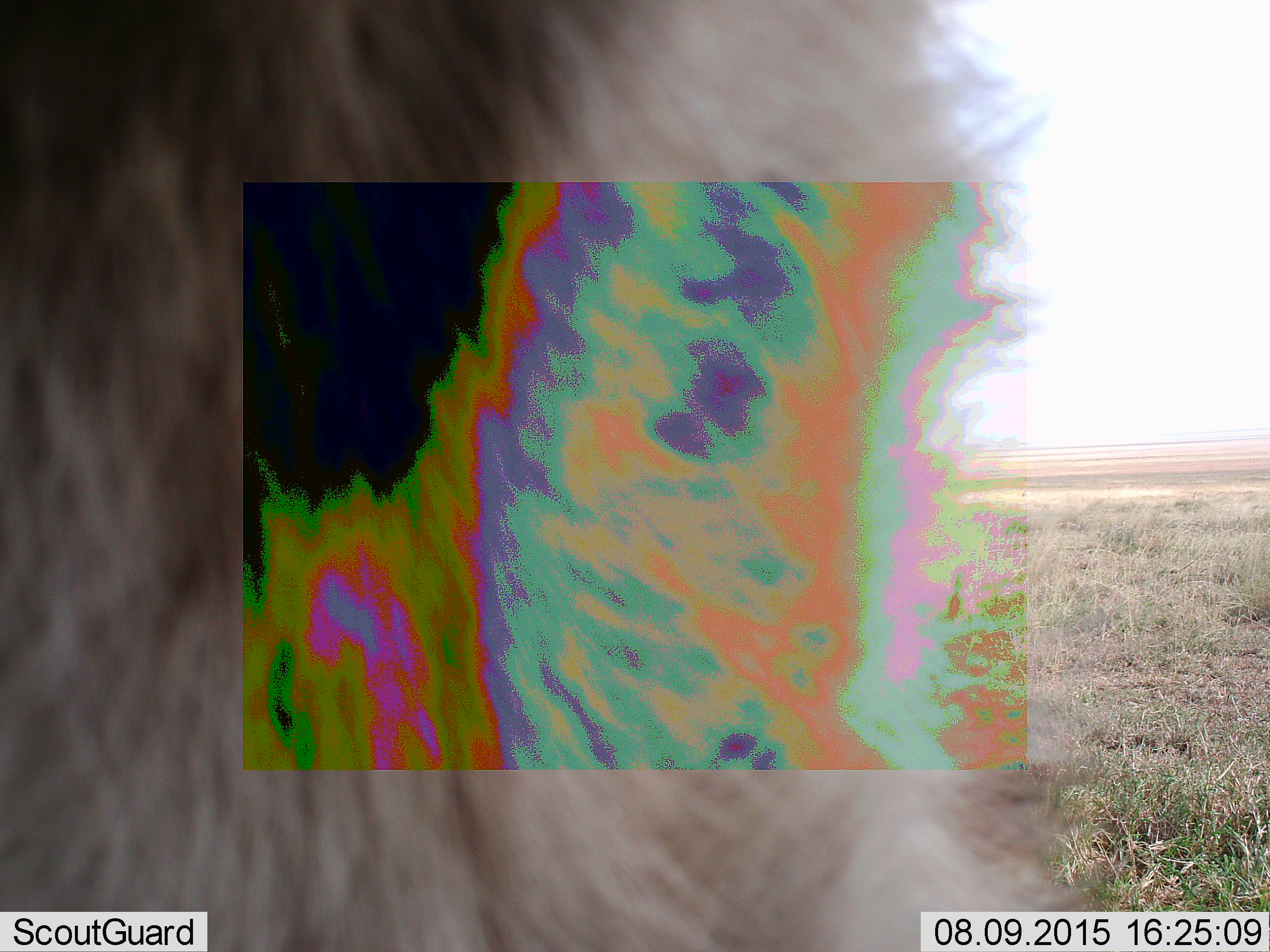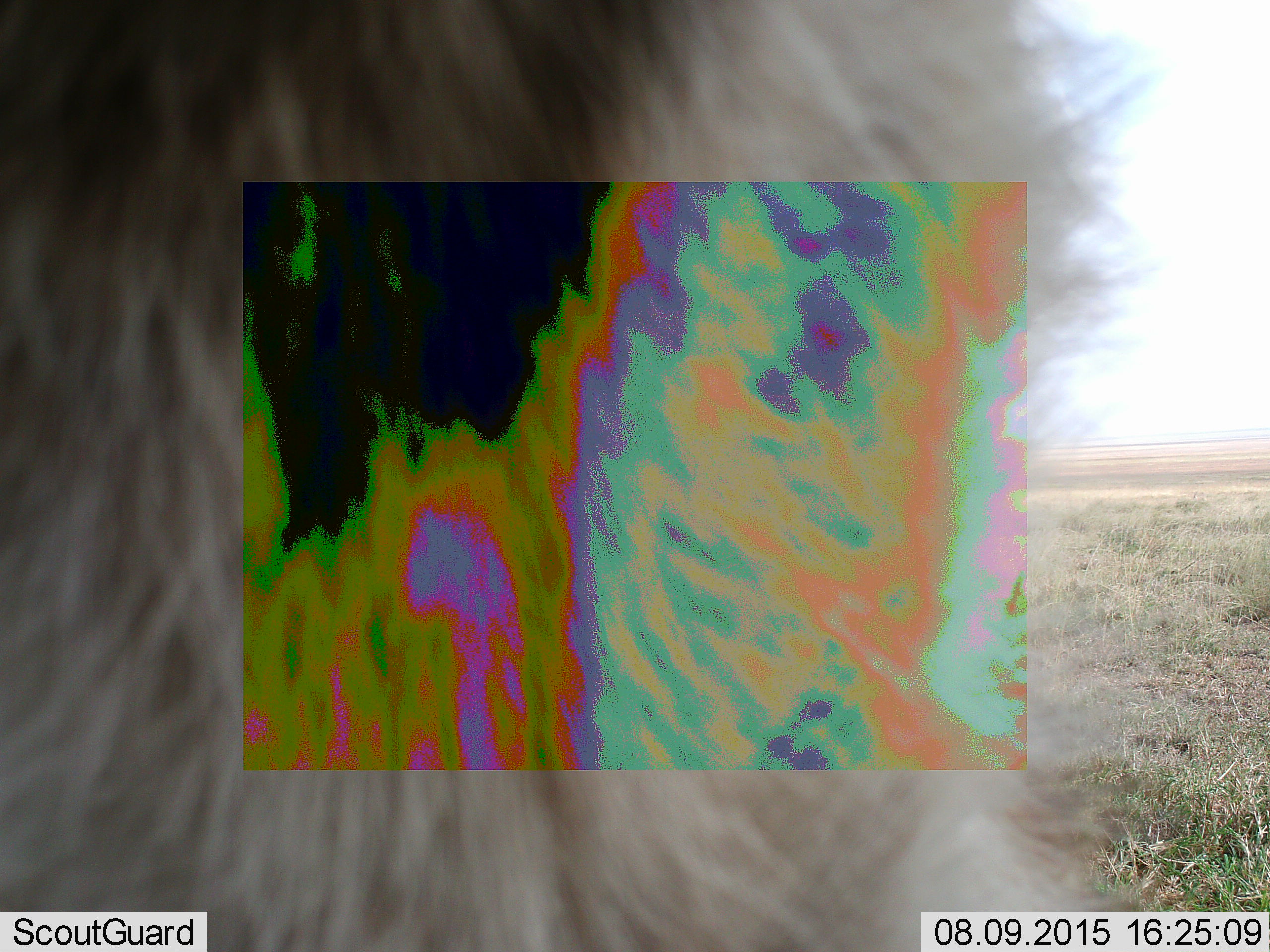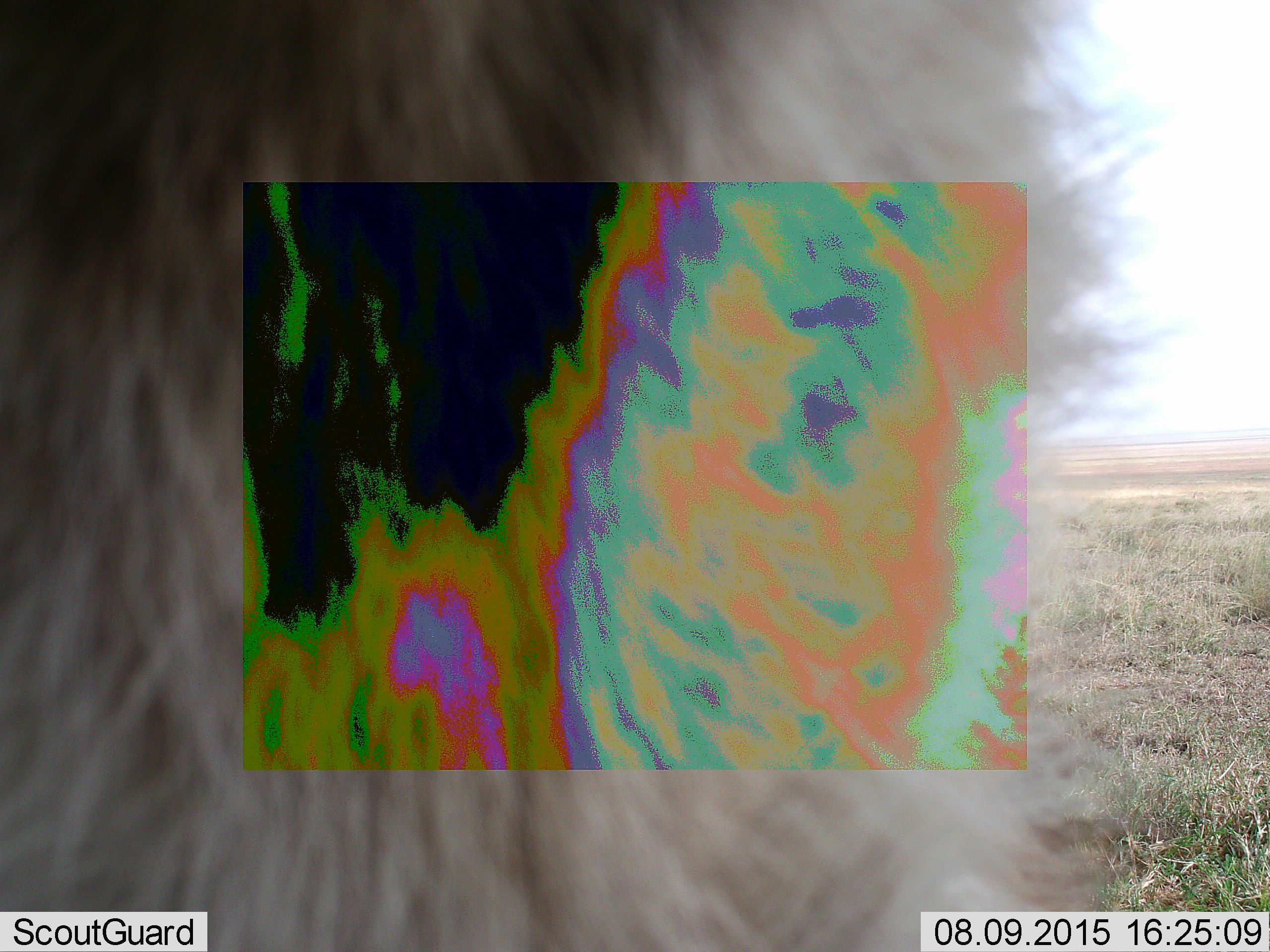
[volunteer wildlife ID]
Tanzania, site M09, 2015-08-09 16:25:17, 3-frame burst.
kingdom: Animalia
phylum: Chordata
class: Mammalia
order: Artiodactyla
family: Bovidae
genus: Eudorcas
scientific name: Eudorcas thomsonii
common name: thomson's gazelle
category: gazellethomsons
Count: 1.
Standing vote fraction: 100%.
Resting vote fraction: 0%.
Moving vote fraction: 0%.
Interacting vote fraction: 0%.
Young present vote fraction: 0%.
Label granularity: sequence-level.